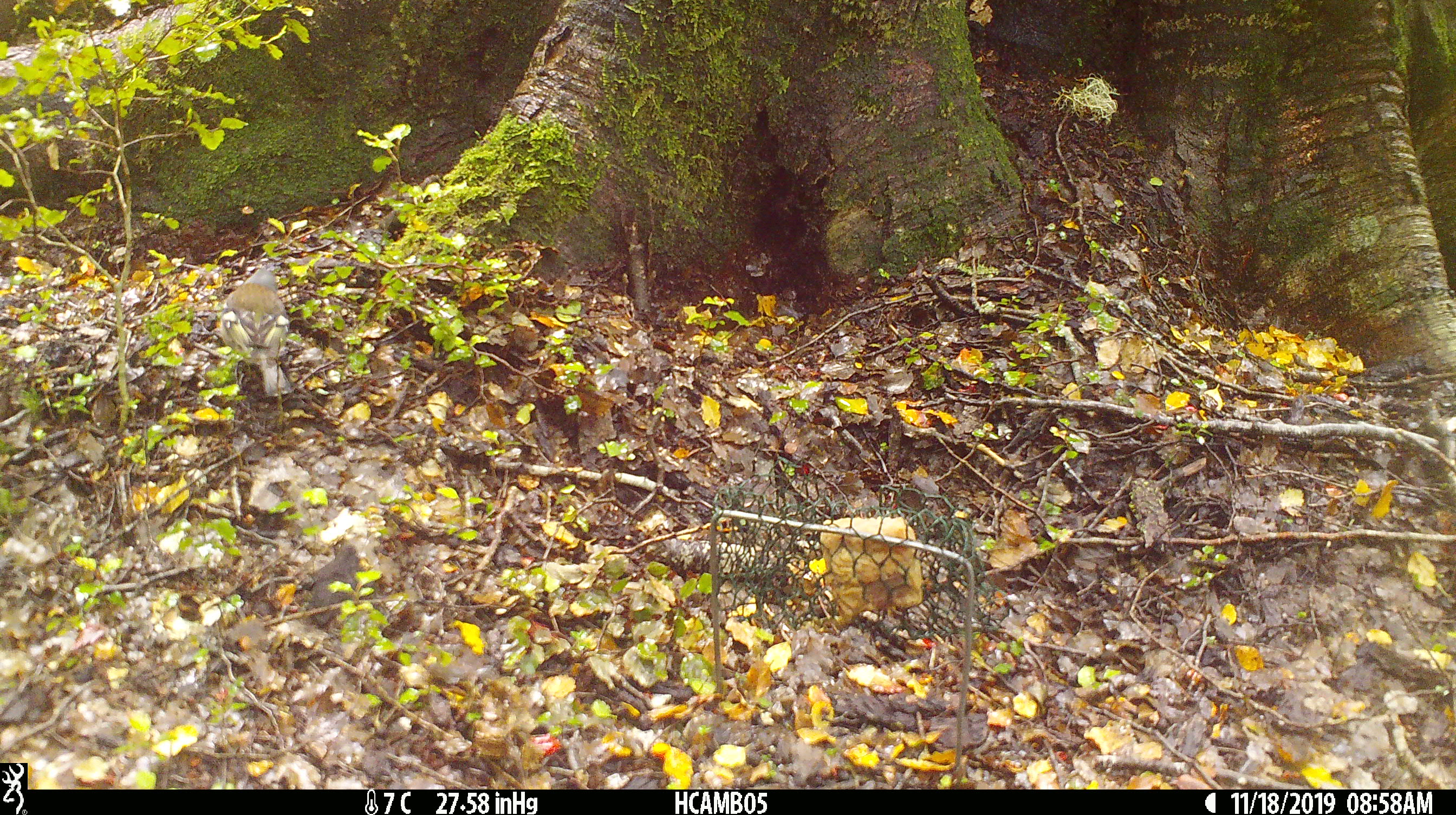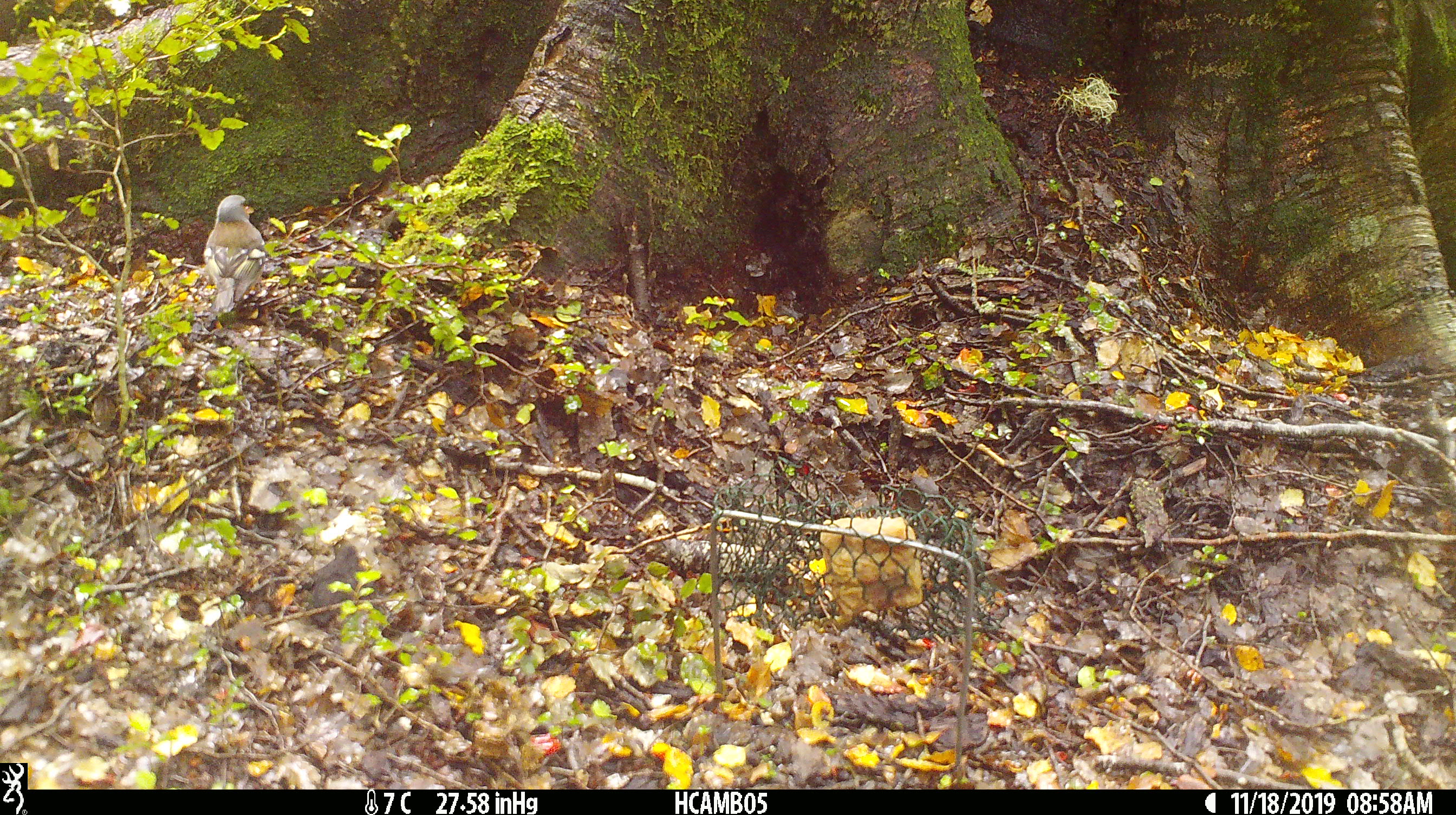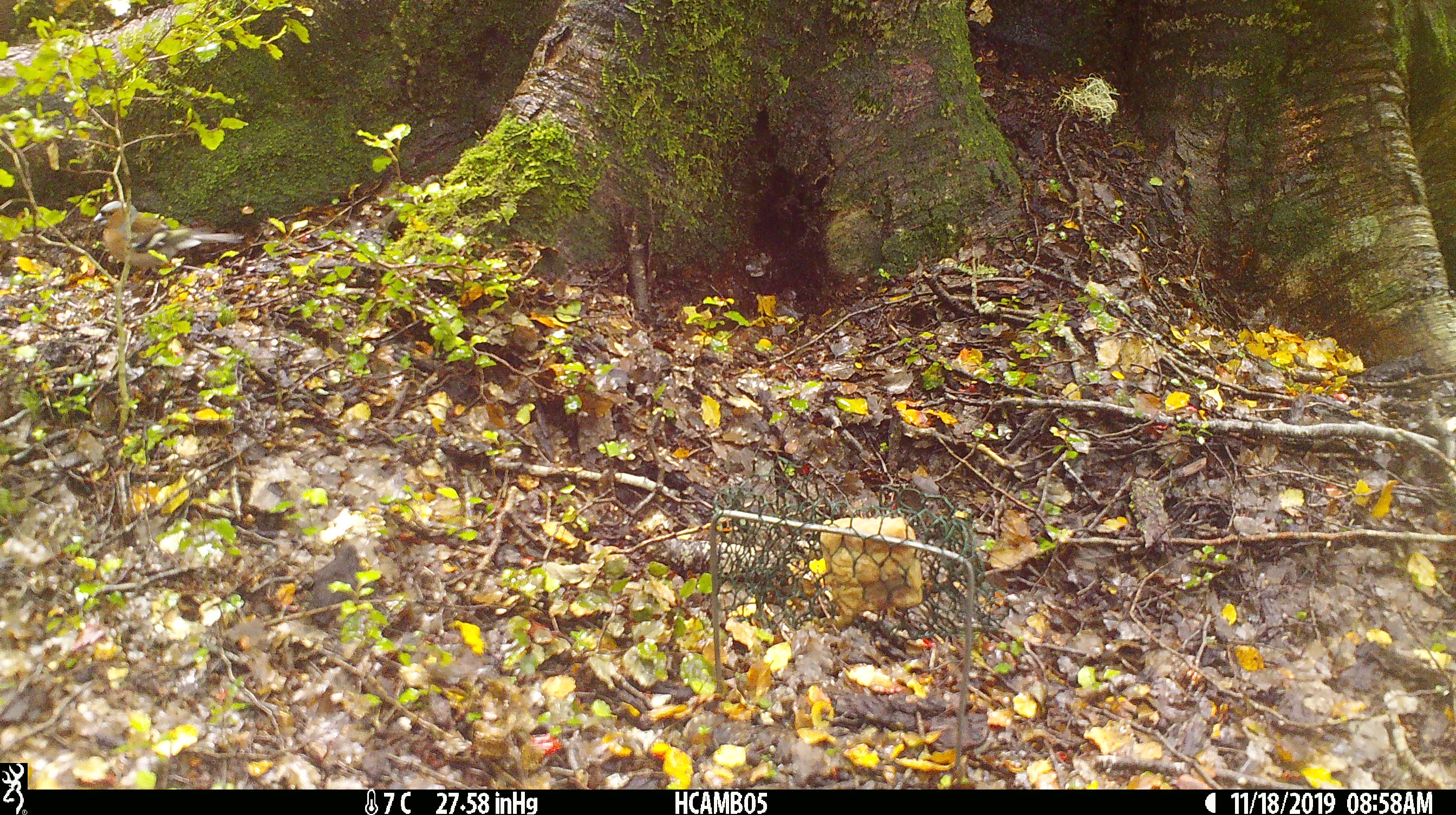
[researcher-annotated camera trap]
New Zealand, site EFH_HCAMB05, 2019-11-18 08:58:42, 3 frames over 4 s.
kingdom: Animalia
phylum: Chordata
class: Aves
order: Passeriformes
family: Fringillidae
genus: Fringilla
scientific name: Fringilla coelebs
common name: common chaffinch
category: chaffinch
Chaffinch (common chaffinch) (Fringilla coelebs).